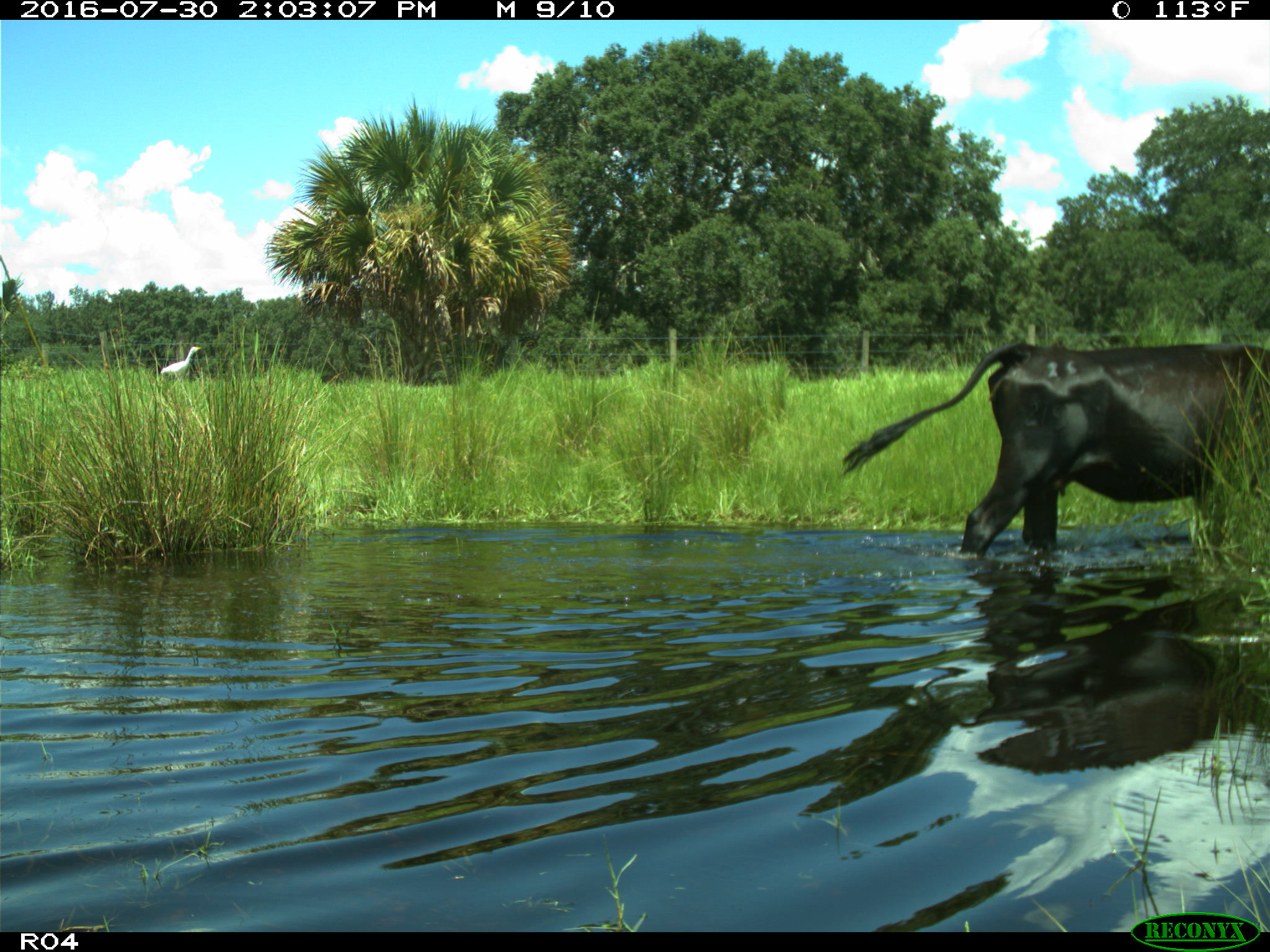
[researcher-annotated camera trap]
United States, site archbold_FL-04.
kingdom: Animalia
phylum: Chordata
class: Mammalia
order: Artiodactyla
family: Bovidae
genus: Bos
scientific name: Bos taurus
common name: domestic cow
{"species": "Bos taurus (domestic cow)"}